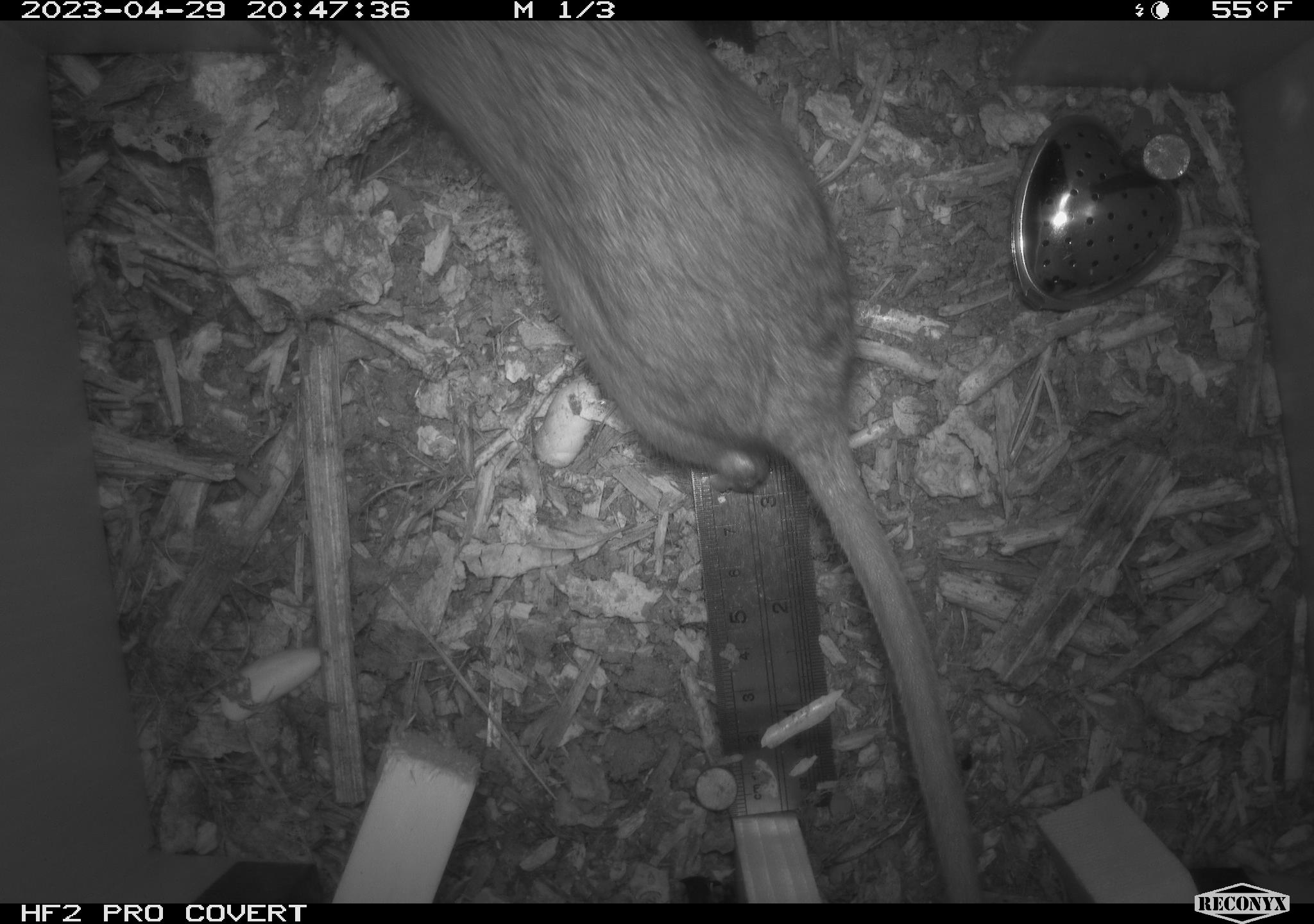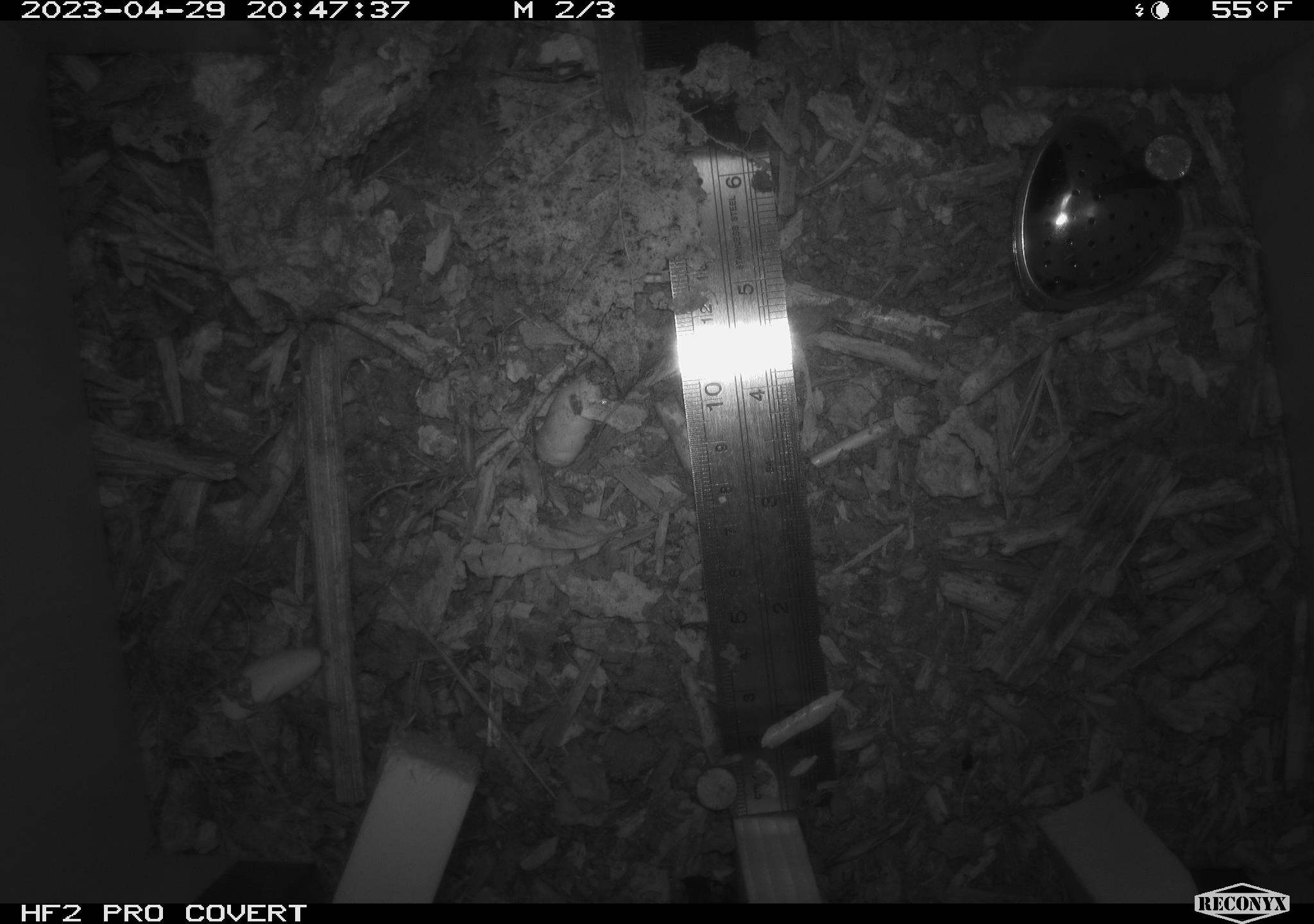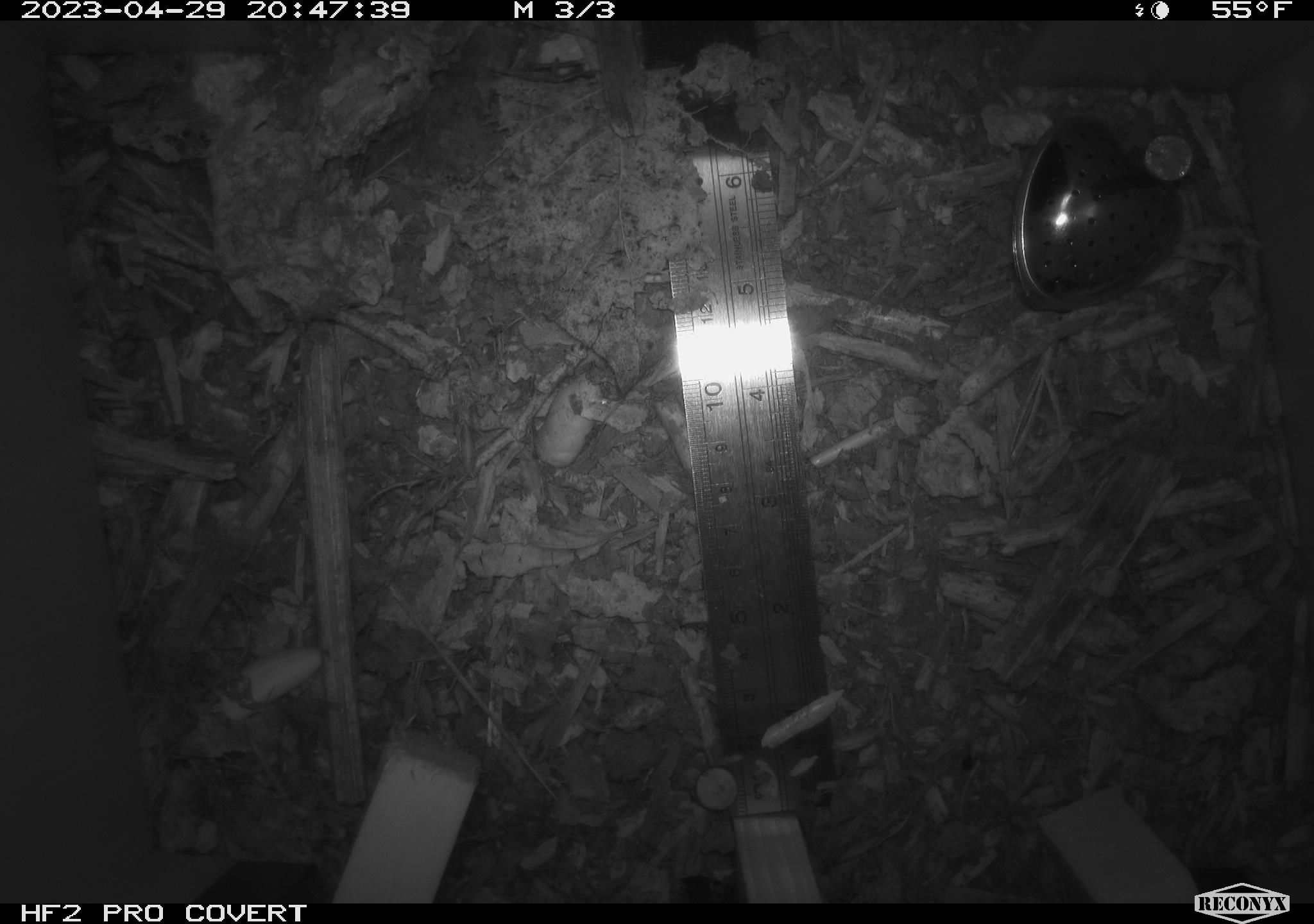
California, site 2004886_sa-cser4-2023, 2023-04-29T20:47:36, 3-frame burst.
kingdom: Animalia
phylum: Chordata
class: Mammalia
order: Rodentia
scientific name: Rodentia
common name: woodrat or rat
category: woodrat or rat species